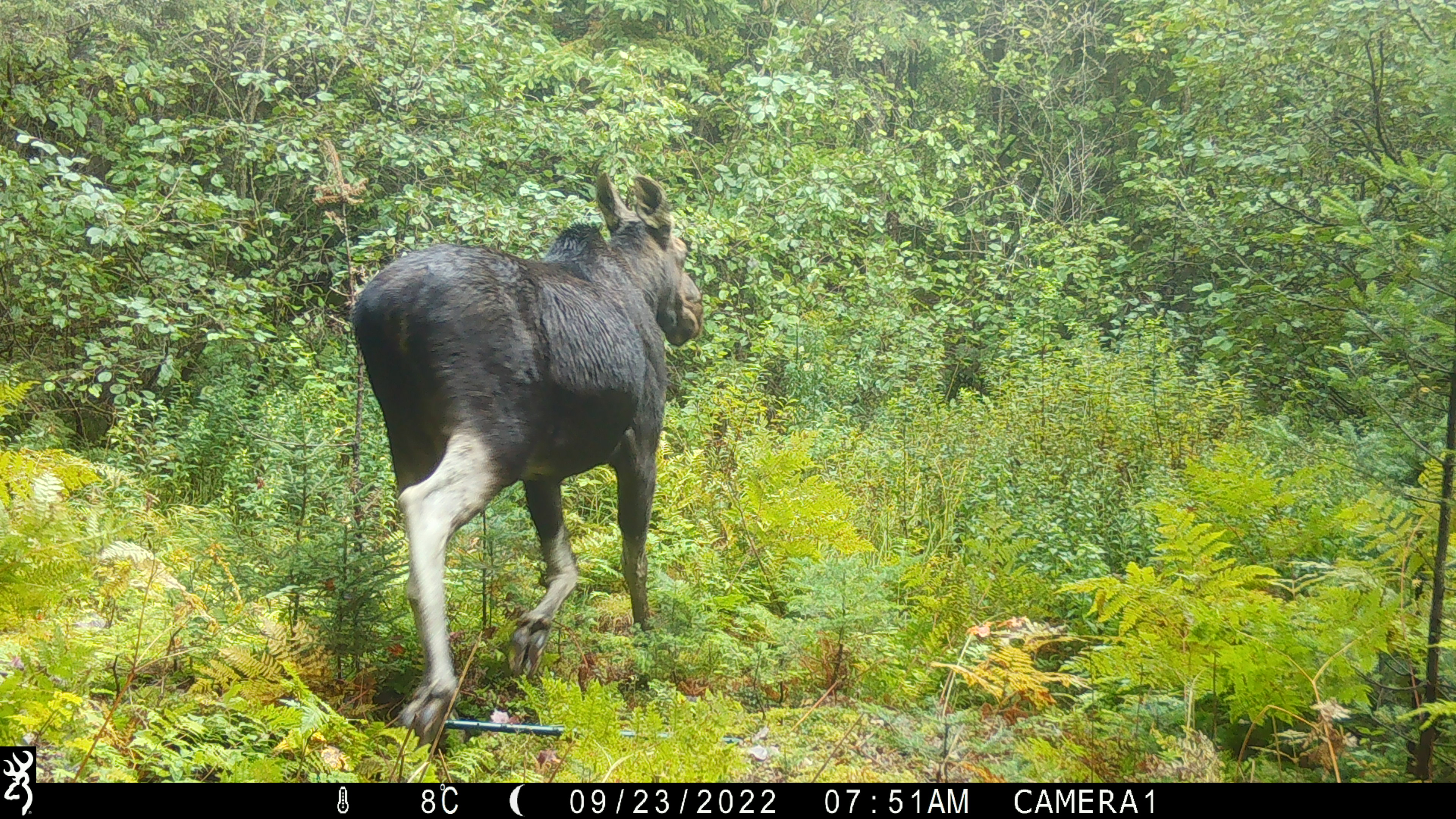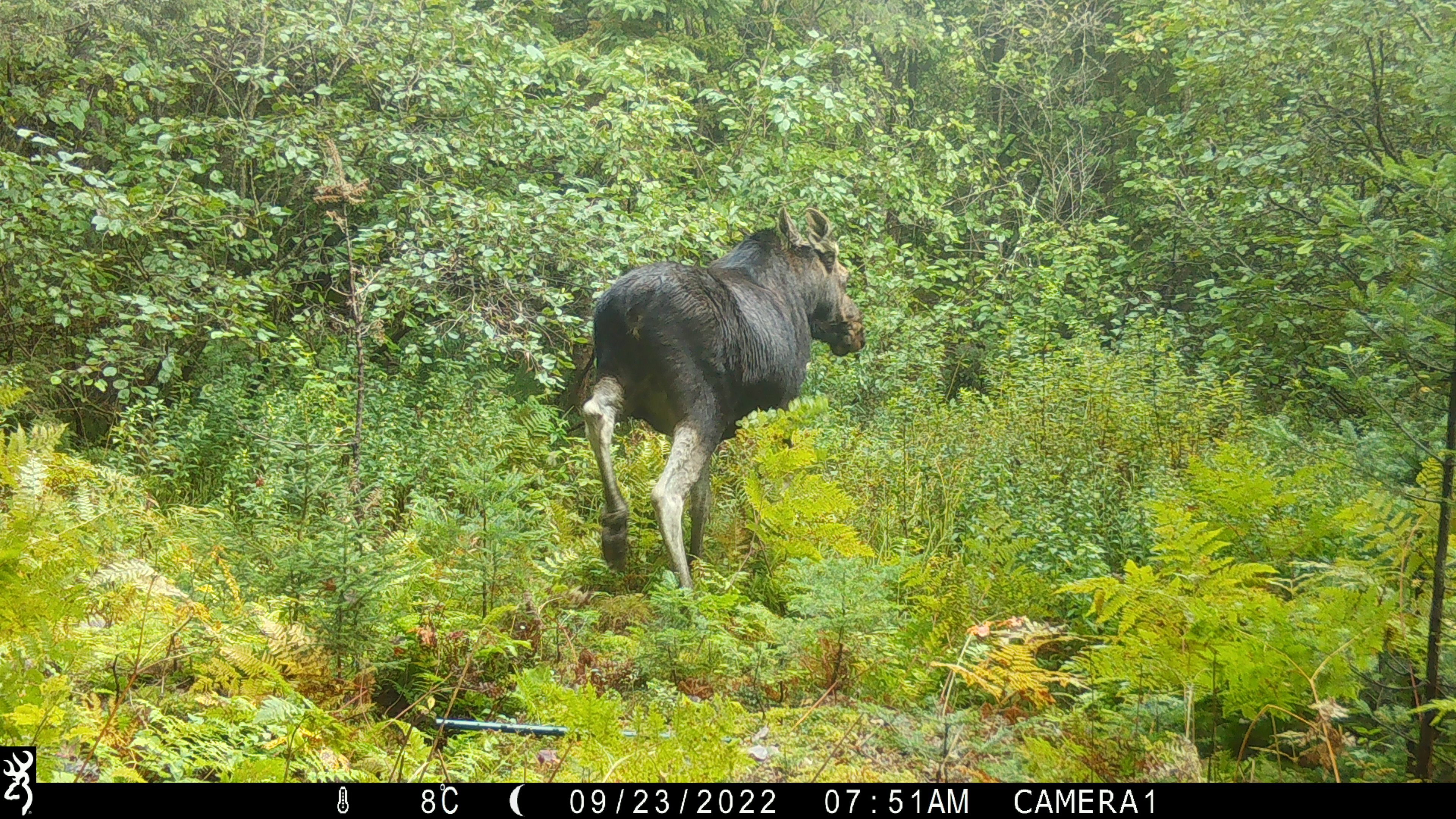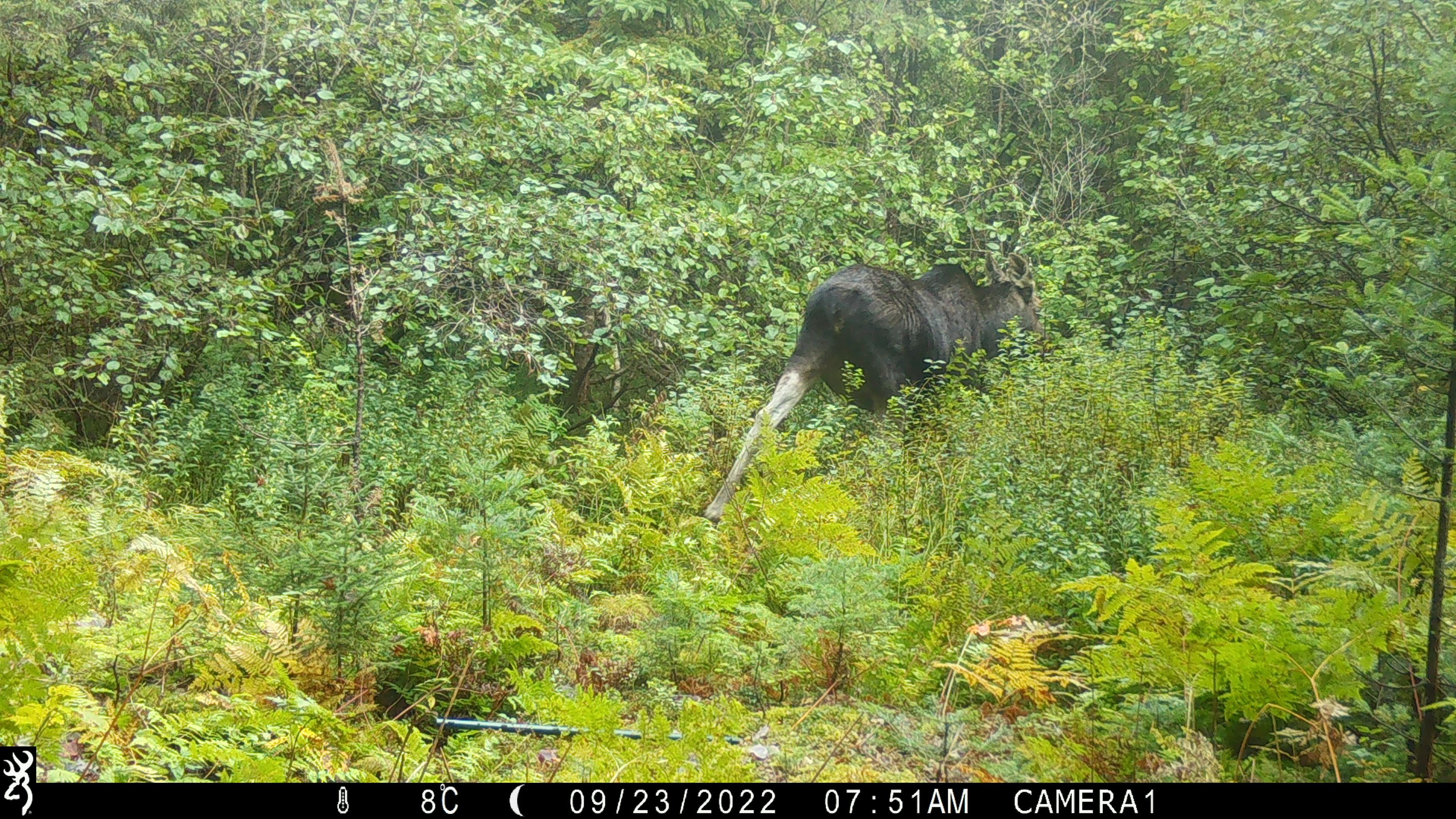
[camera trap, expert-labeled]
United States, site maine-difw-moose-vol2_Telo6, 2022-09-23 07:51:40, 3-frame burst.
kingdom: Animalia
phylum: Chordata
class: Mammalia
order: Artiodactyla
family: Cervidae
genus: Alces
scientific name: Alces alces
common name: moose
Moose (Alces alces).